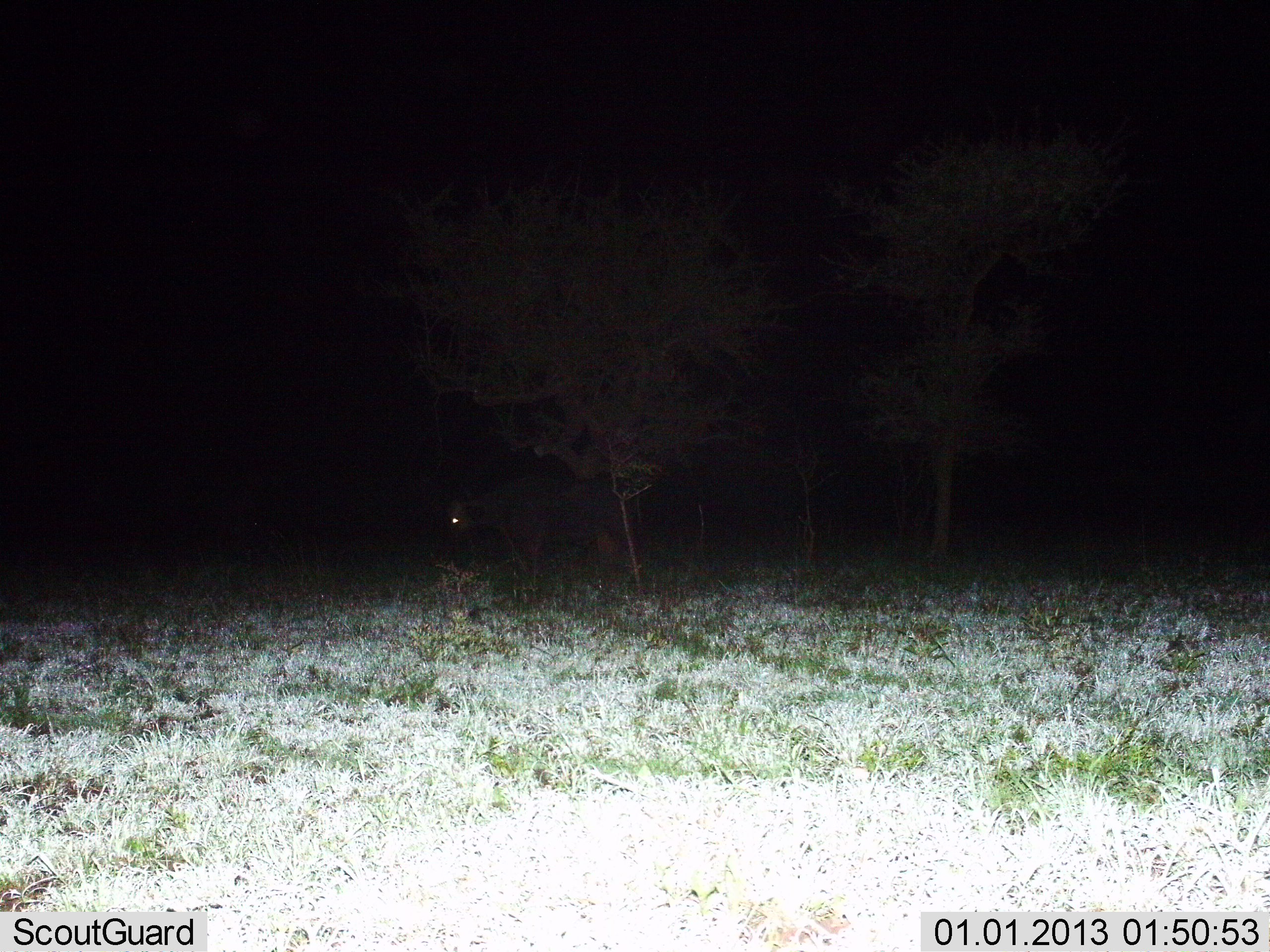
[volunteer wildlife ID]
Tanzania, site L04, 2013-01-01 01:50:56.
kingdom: Animalia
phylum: Chordata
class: Mammalia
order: Artiodactyla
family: Bovidae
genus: Connochaetes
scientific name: Connochaetes taurinus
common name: blue wildebeest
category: wildebeest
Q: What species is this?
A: Wildebeest (blue wildebeest) (Connochaetes taurinus).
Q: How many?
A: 1.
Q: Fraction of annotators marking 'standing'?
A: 100%.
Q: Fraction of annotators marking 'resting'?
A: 0%.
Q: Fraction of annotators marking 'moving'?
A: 0%.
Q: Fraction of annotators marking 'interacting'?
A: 0%.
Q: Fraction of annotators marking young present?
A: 0%.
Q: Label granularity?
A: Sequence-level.